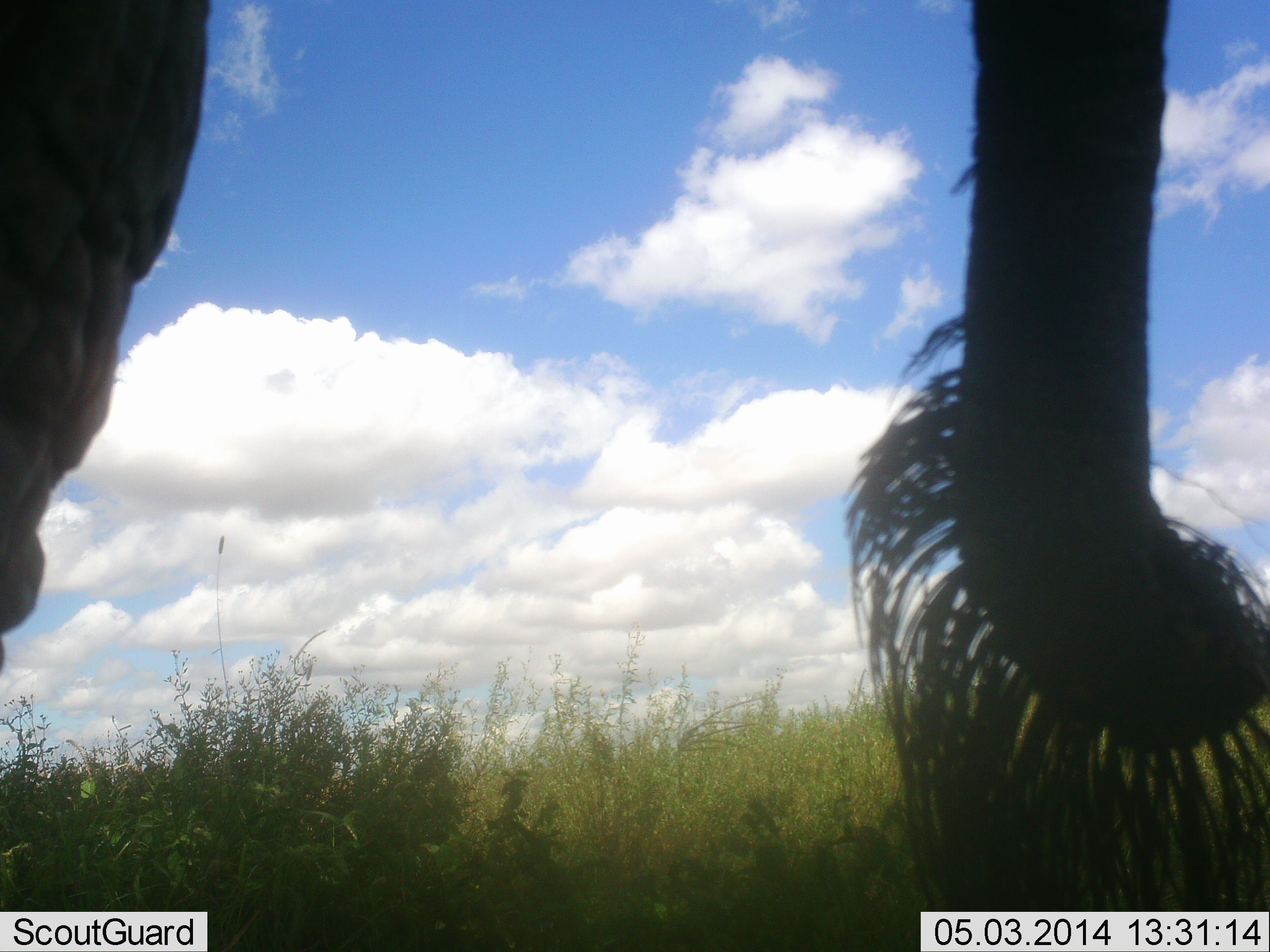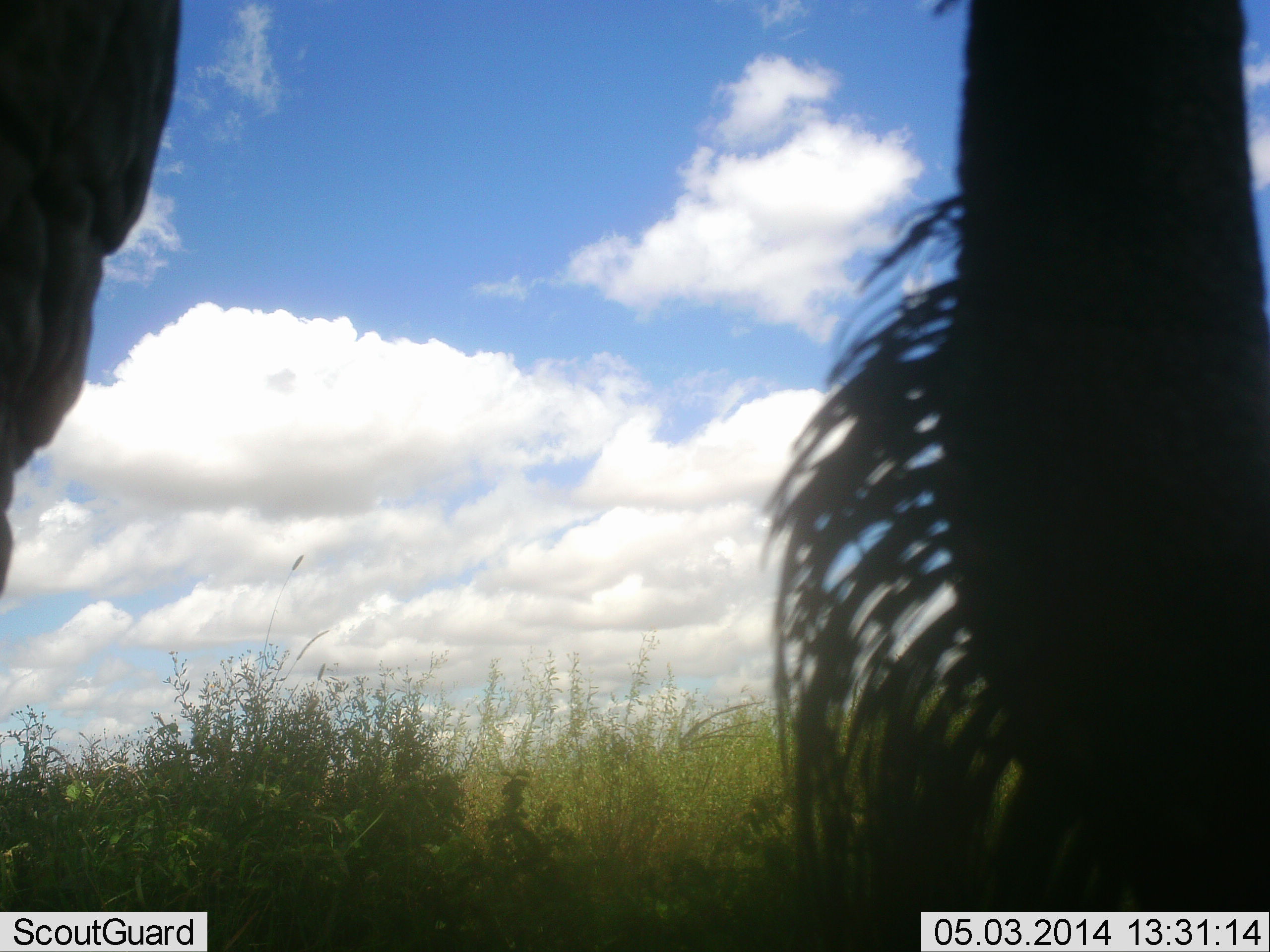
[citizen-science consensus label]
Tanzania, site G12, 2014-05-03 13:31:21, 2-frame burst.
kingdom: Animalia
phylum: Chordata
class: Mammalia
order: Proboscidea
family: Elephantidae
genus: Loxodonta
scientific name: Loxodonta africana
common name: african bush elephant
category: elephant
Elephant (african bush elephant) (Loxodonta africana), count 1. Behavior (volunteer vote fractions): standing 90%, resting 0%, moving 0%, interacting 0%. Young present (vote fraction): 0%. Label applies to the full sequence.